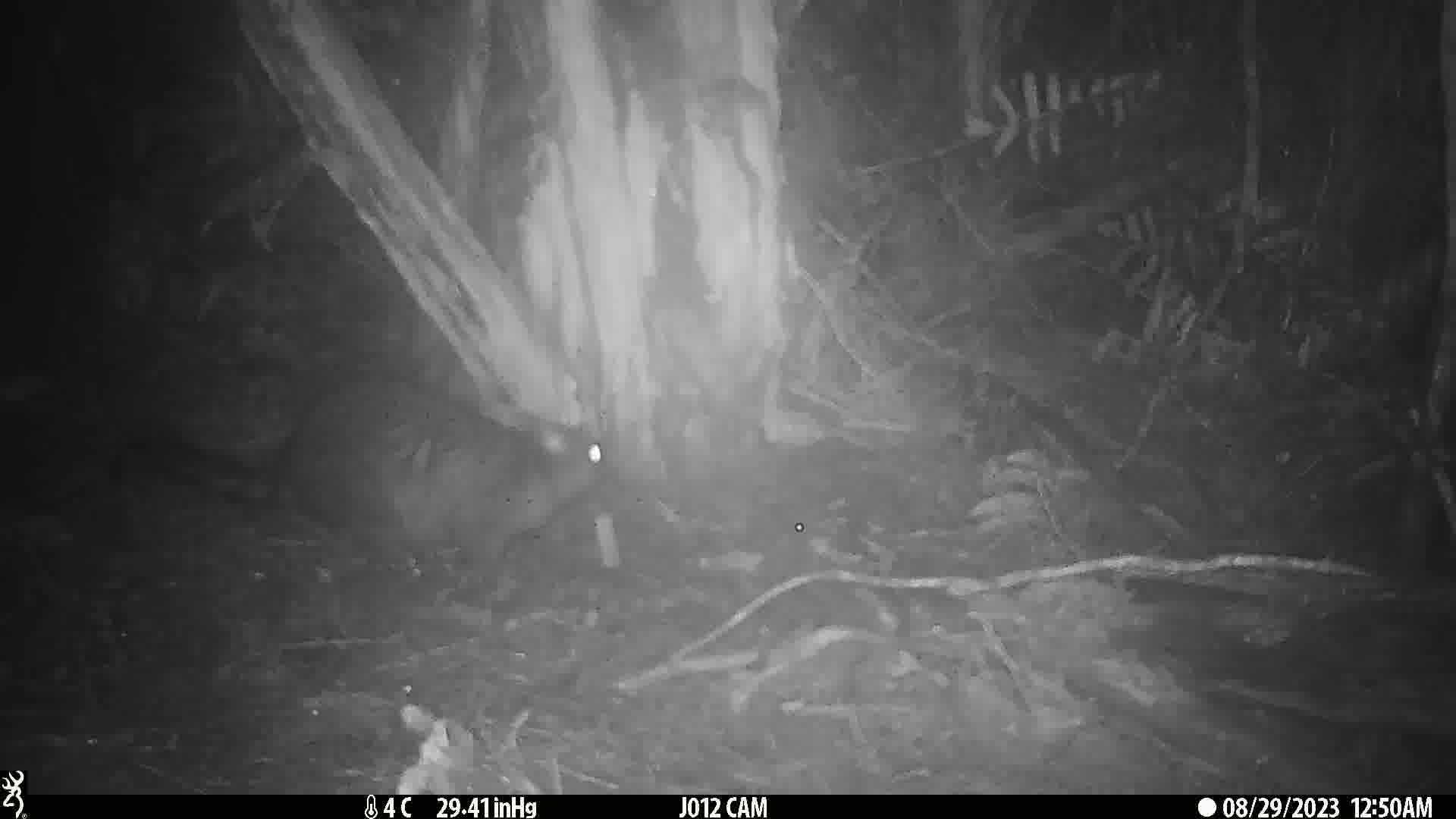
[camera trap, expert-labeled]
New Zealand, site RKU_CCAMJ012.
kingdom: Animalia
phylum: Chordata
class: Mammalia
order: Diprotodontia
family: Phalangeridae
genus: Trichosurus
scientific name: Trichosurus vulpecula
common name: common brushtail possum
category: possum